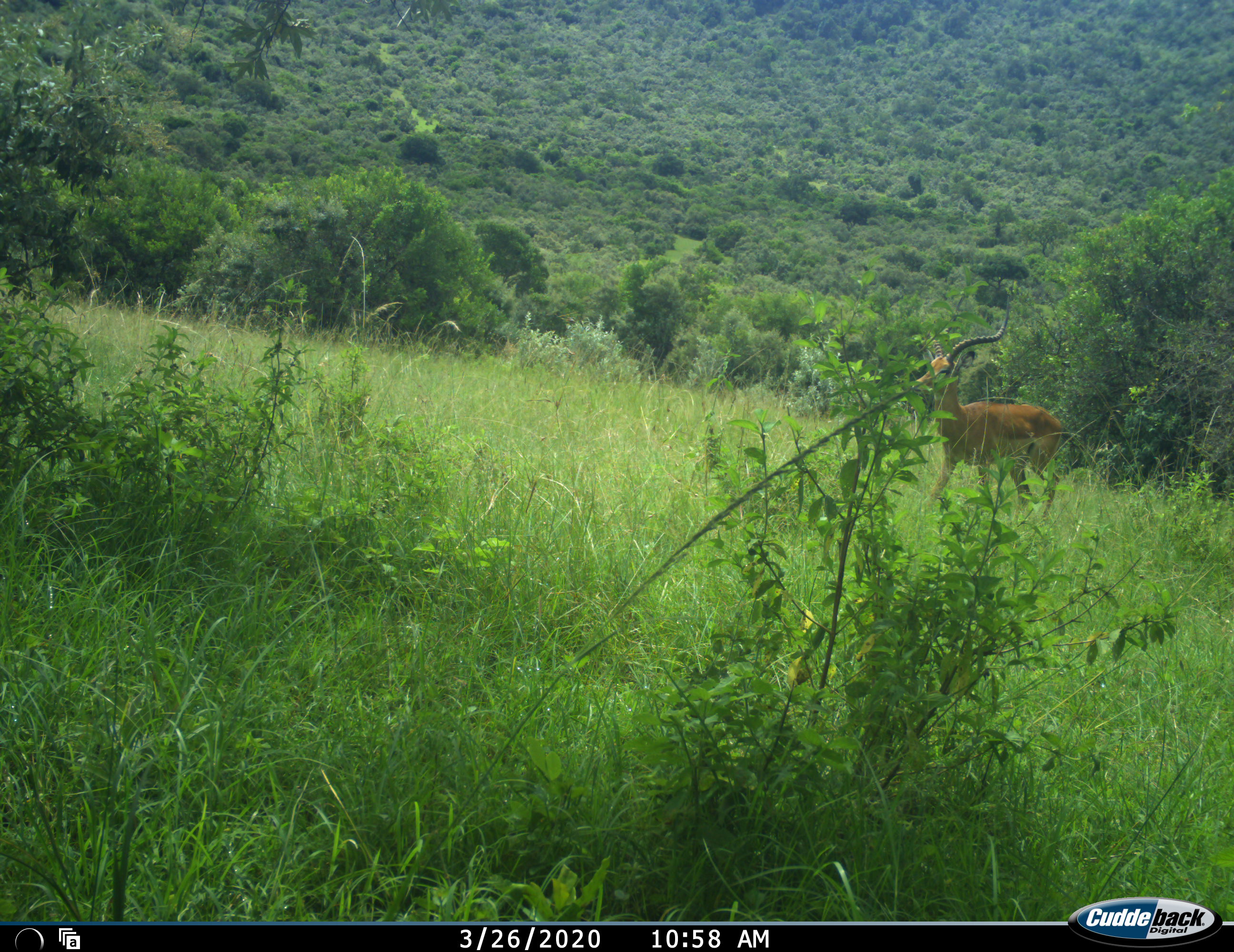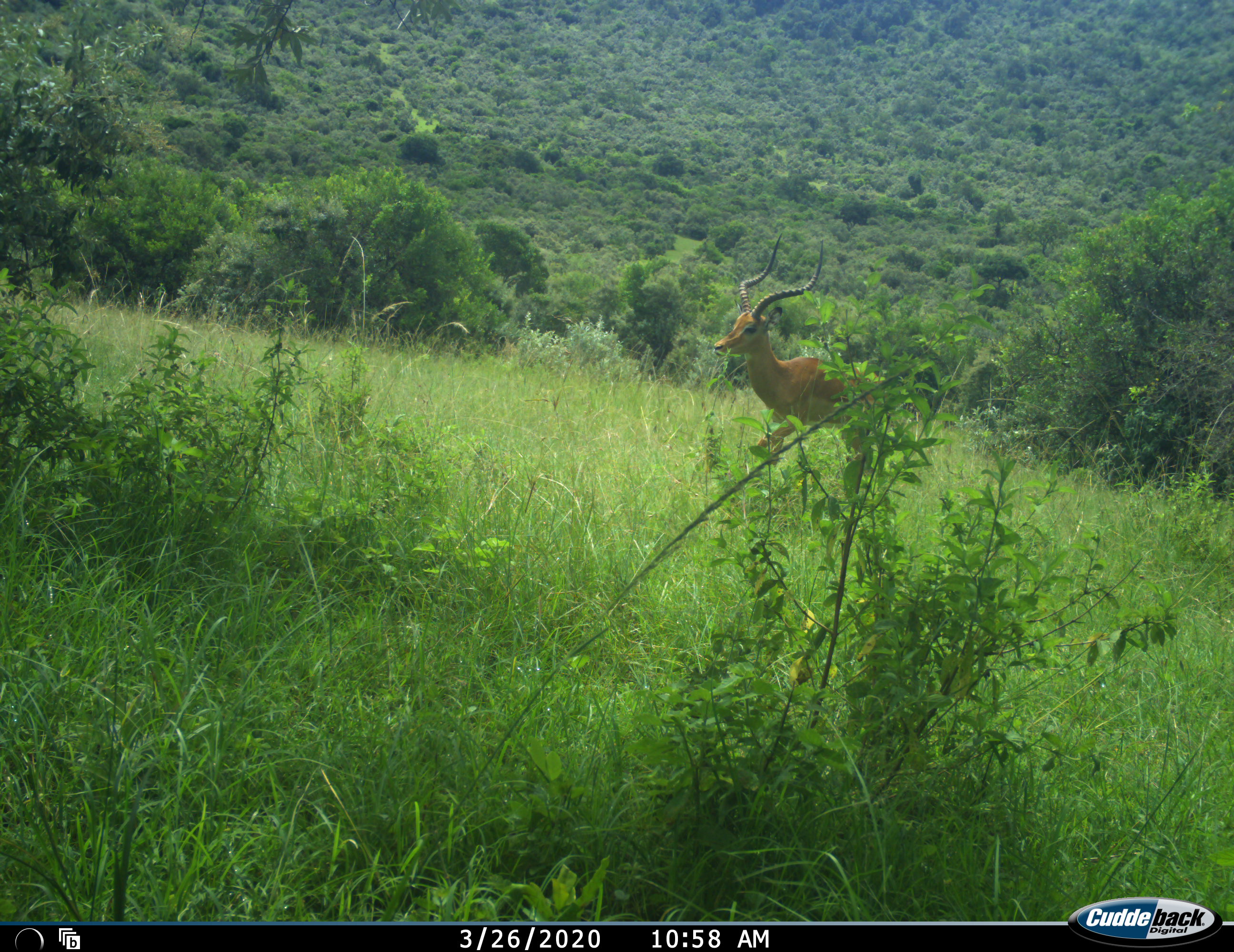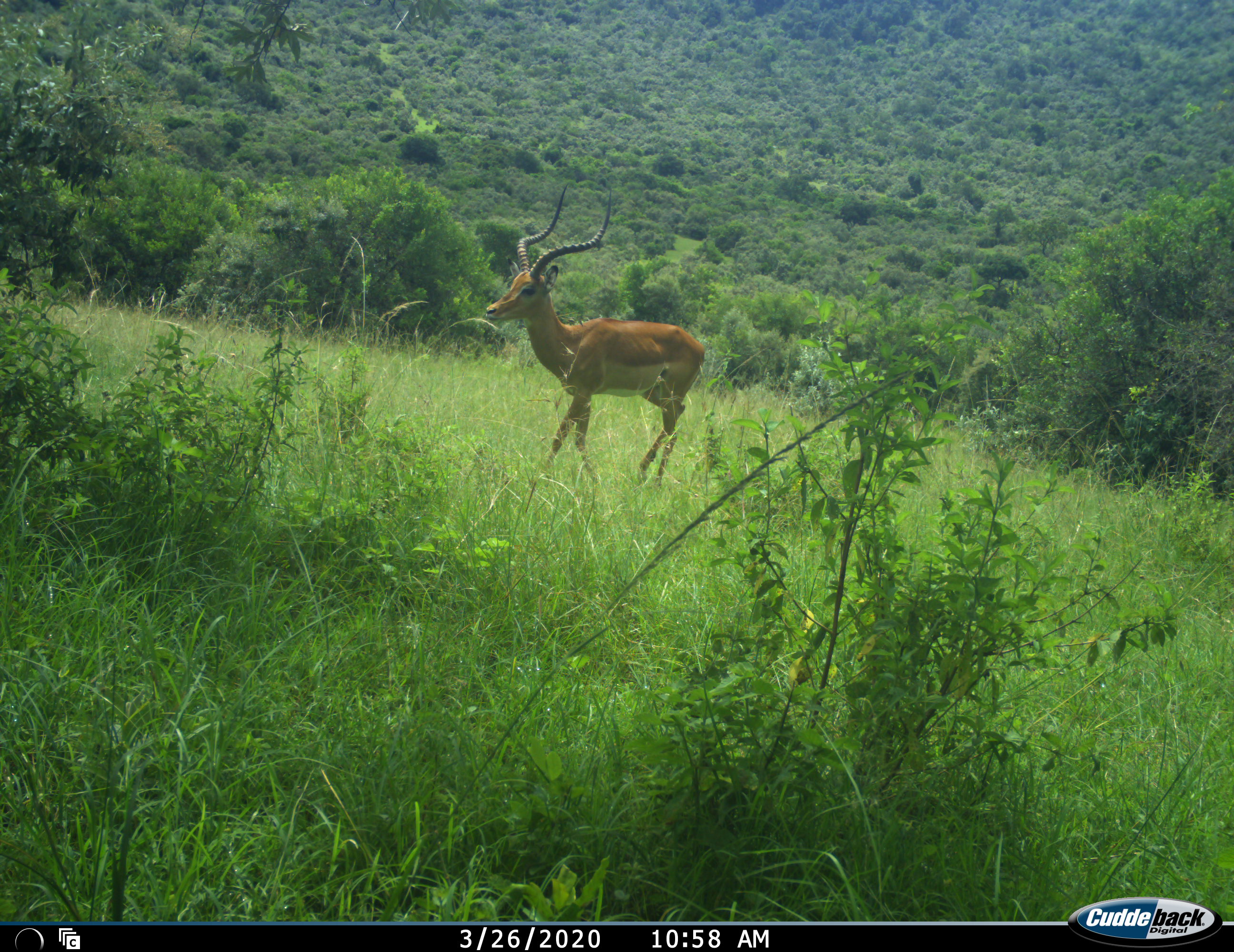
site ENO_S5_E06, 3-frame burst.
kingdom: Animalia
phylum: Chordata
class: Mammalia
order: Artiodactyla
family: Bovidae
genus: Aepyceros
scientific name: Aepyceros melampus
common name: impala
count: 1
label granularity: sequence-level